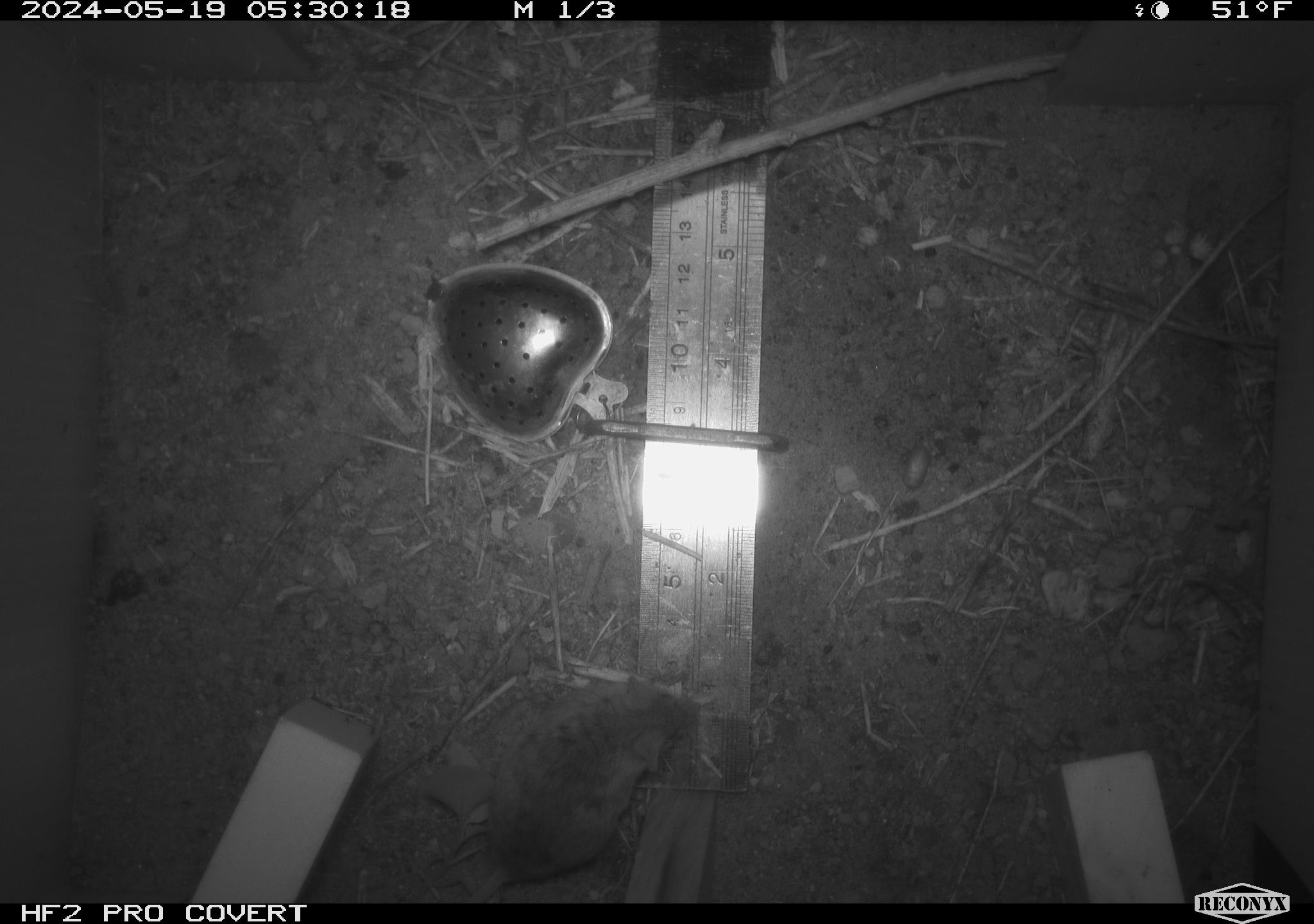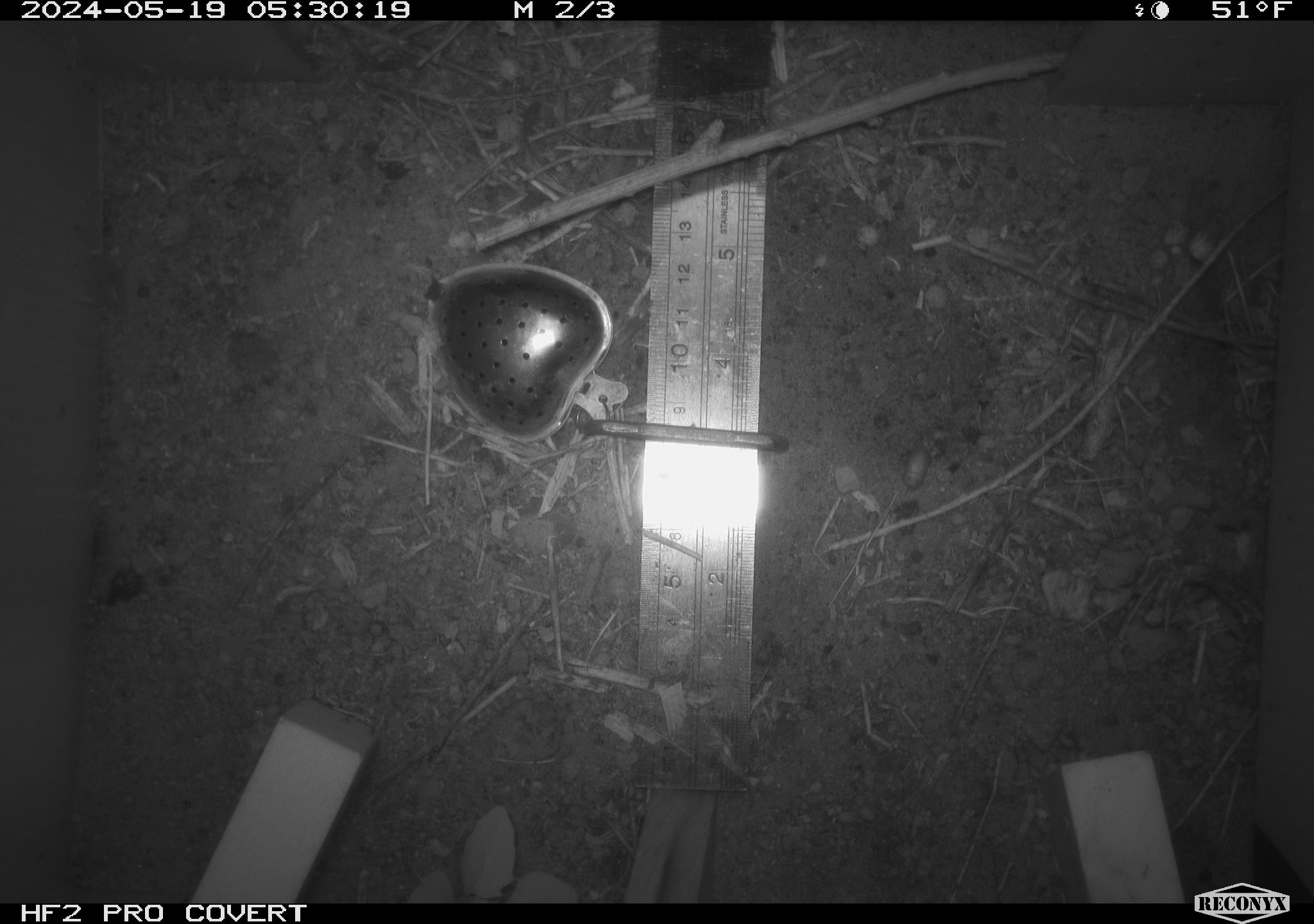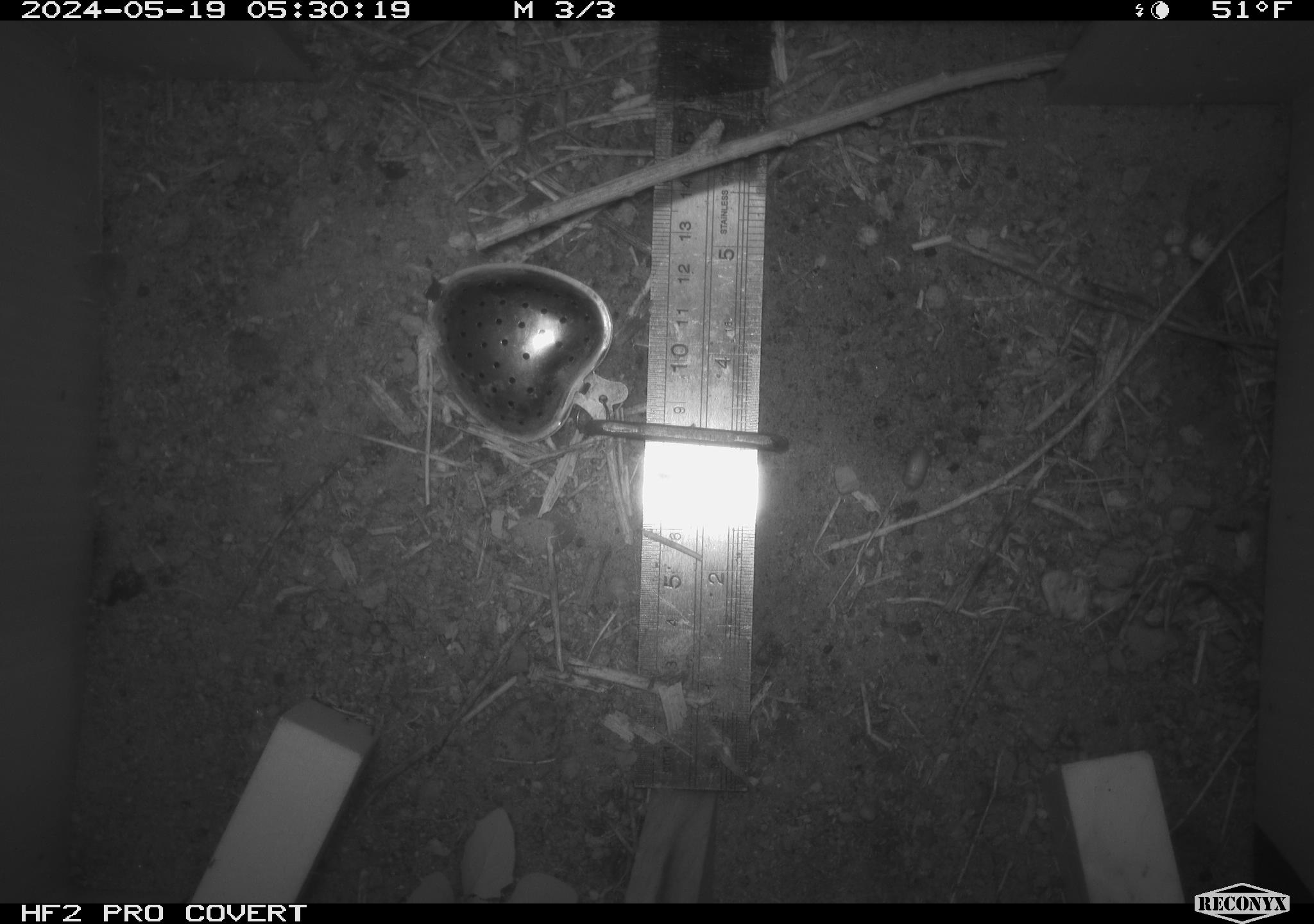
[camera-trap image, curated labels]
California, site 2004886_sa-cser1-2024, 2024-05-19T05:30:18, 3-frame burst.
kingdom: Animalia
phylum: Chordata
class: Mammalia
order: Rodentia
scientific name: Rodentia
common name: rodent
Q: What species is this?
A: Rodent (Rodentia).